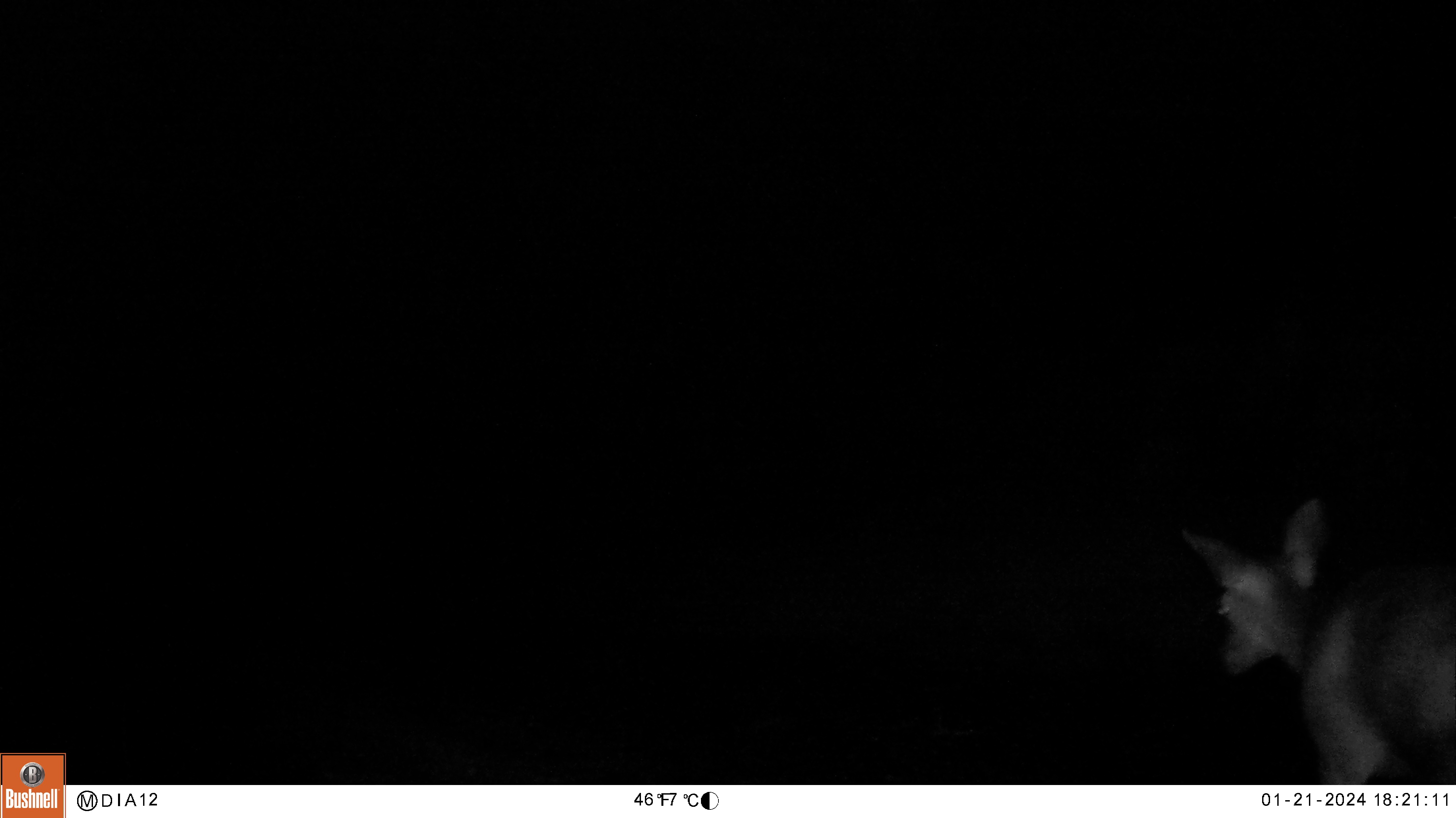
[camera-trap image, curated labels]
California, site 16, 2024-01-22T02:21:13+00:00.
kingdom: Animalia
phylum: Chordata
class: Mammalia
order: Artiodactyla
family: Cervidae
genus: Odocoileus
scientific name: Odocoileus hemionus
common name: mule deer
Mule deer (Odocoileus hemionus).